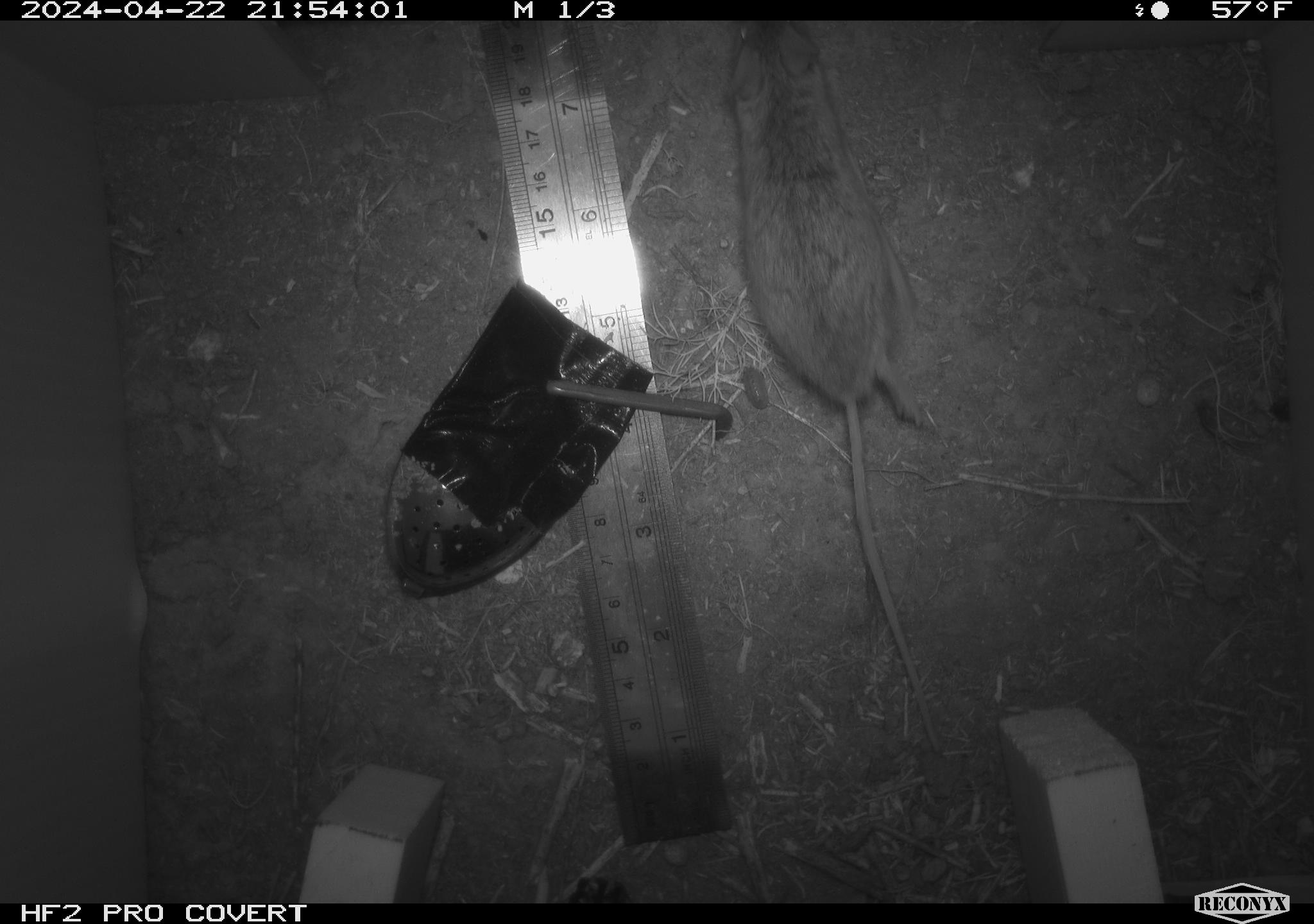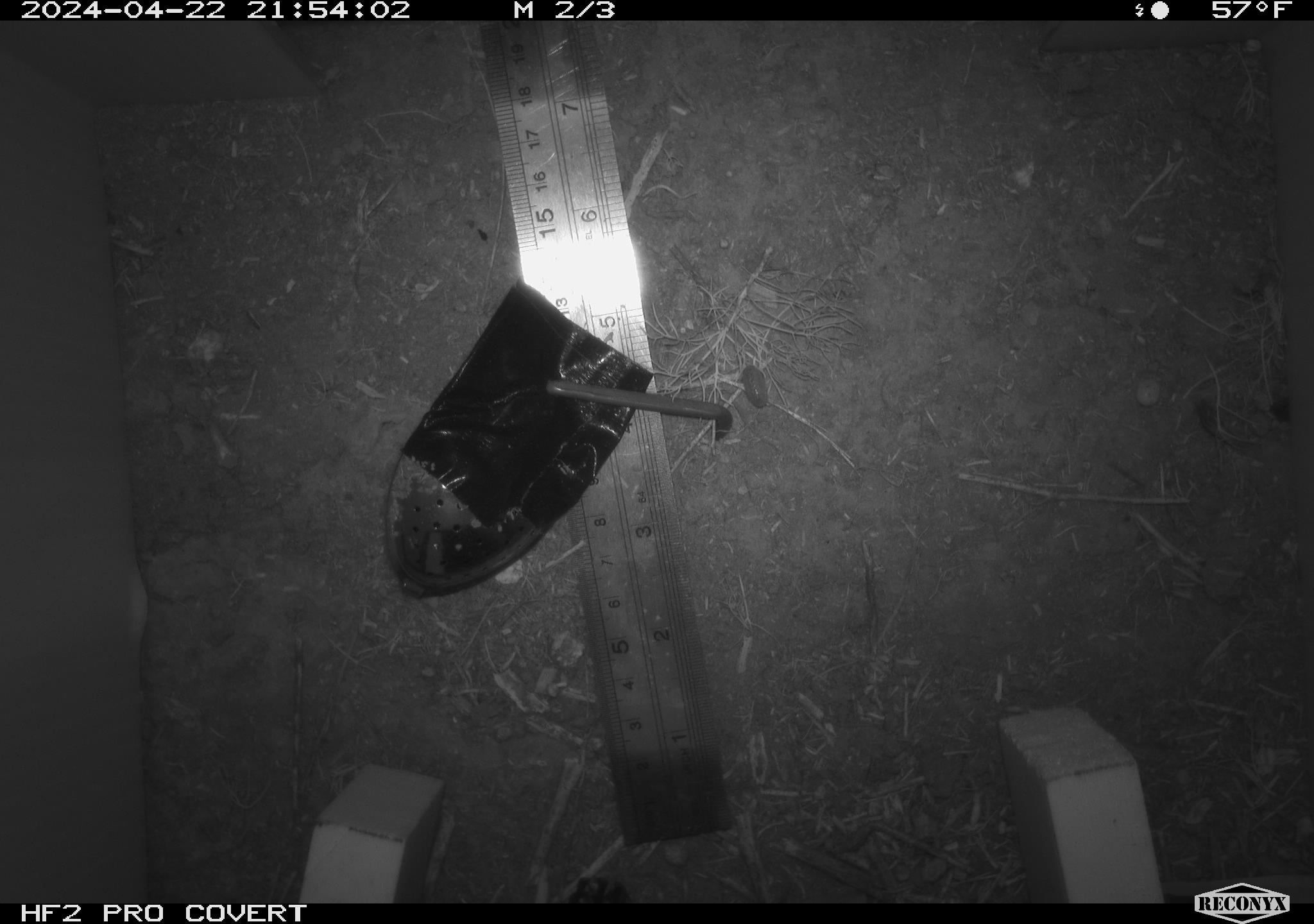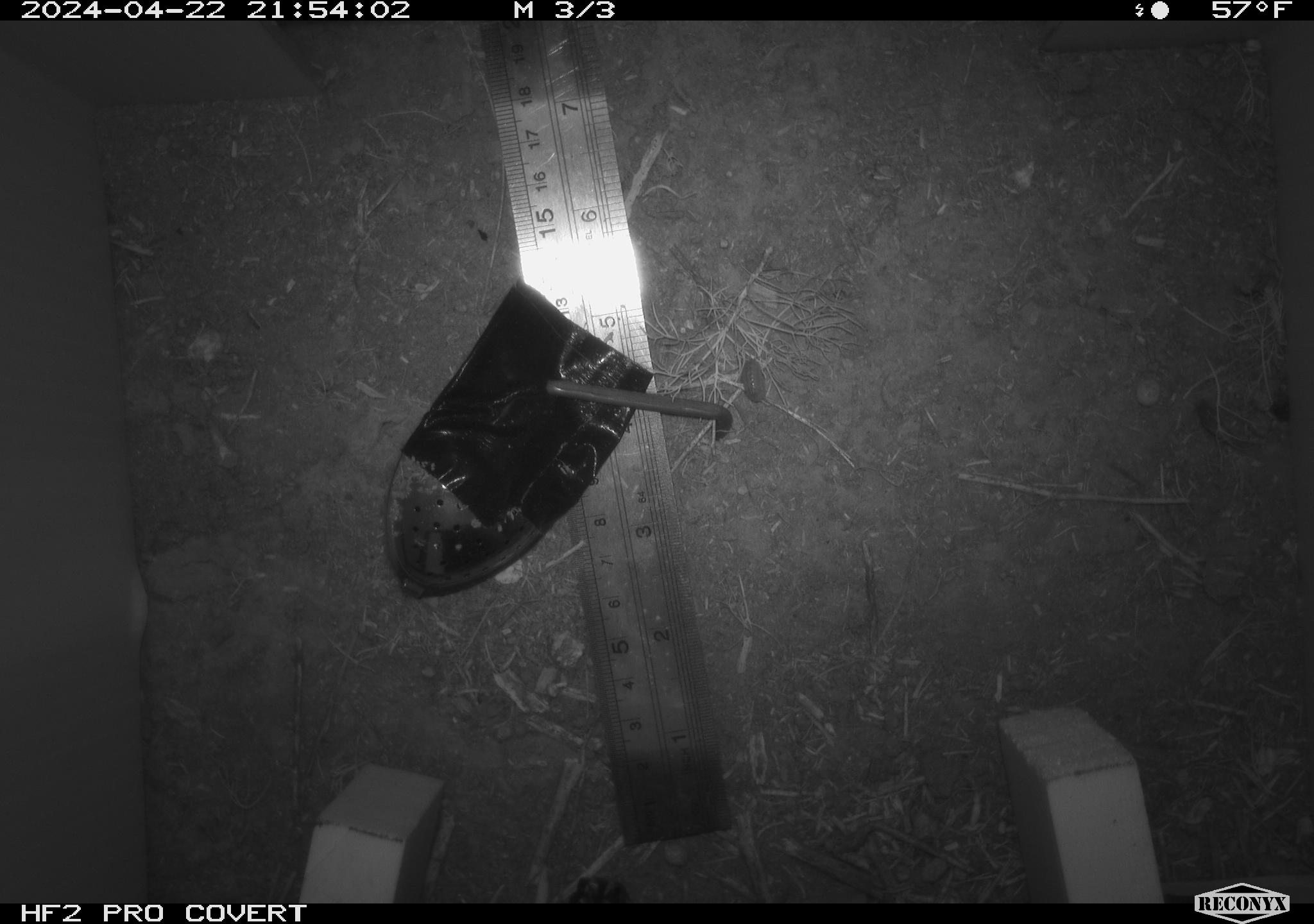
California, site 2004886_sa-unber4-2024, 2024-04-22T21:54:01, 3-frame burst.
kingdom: Animalia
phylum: Chordata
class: Mammalia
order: Rodentia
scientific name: Rodentia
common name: mouse species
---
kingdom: Animalia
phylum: Arthropoda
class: Malacostraca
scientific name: Malacostraca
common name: amphipods, crabs, isopods, krill, lobsters and shrimps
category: malacostracan